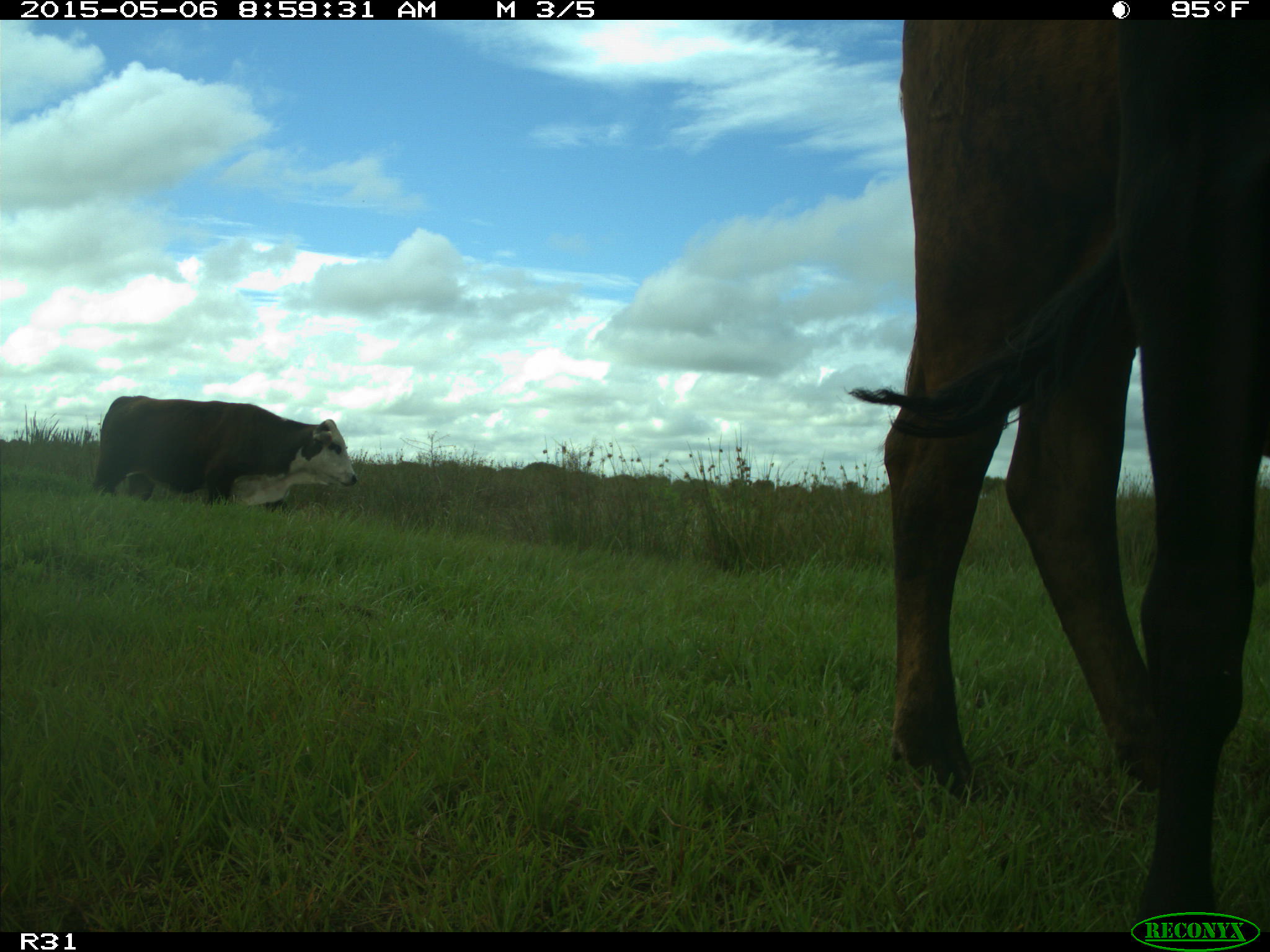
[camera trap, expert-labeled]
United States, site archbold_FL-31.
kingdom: Animalia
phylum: Chordata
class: Mammalia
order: Artiodactyla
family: Bovidae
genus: Bos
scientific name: Bos taurus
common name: domestic cow